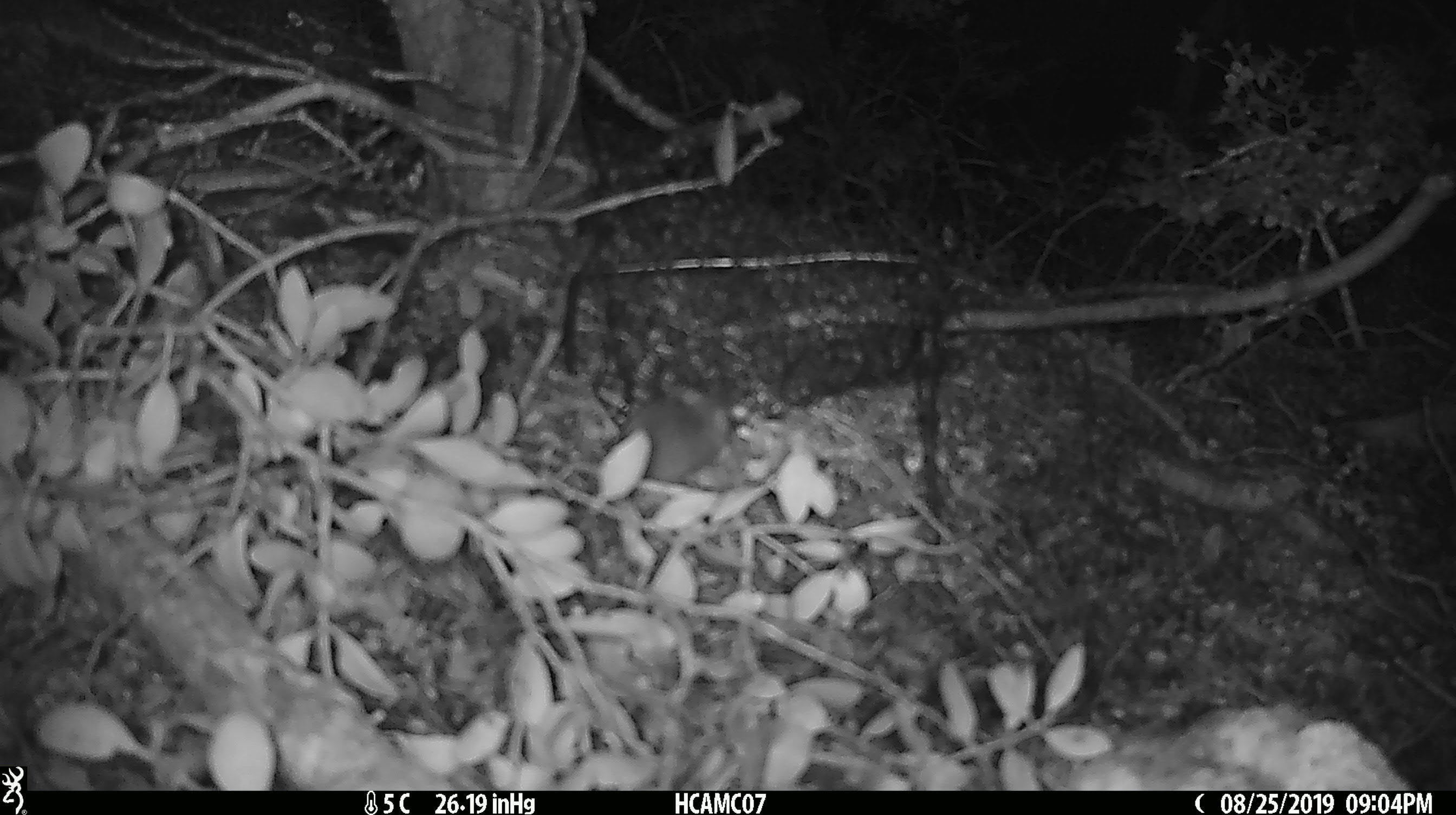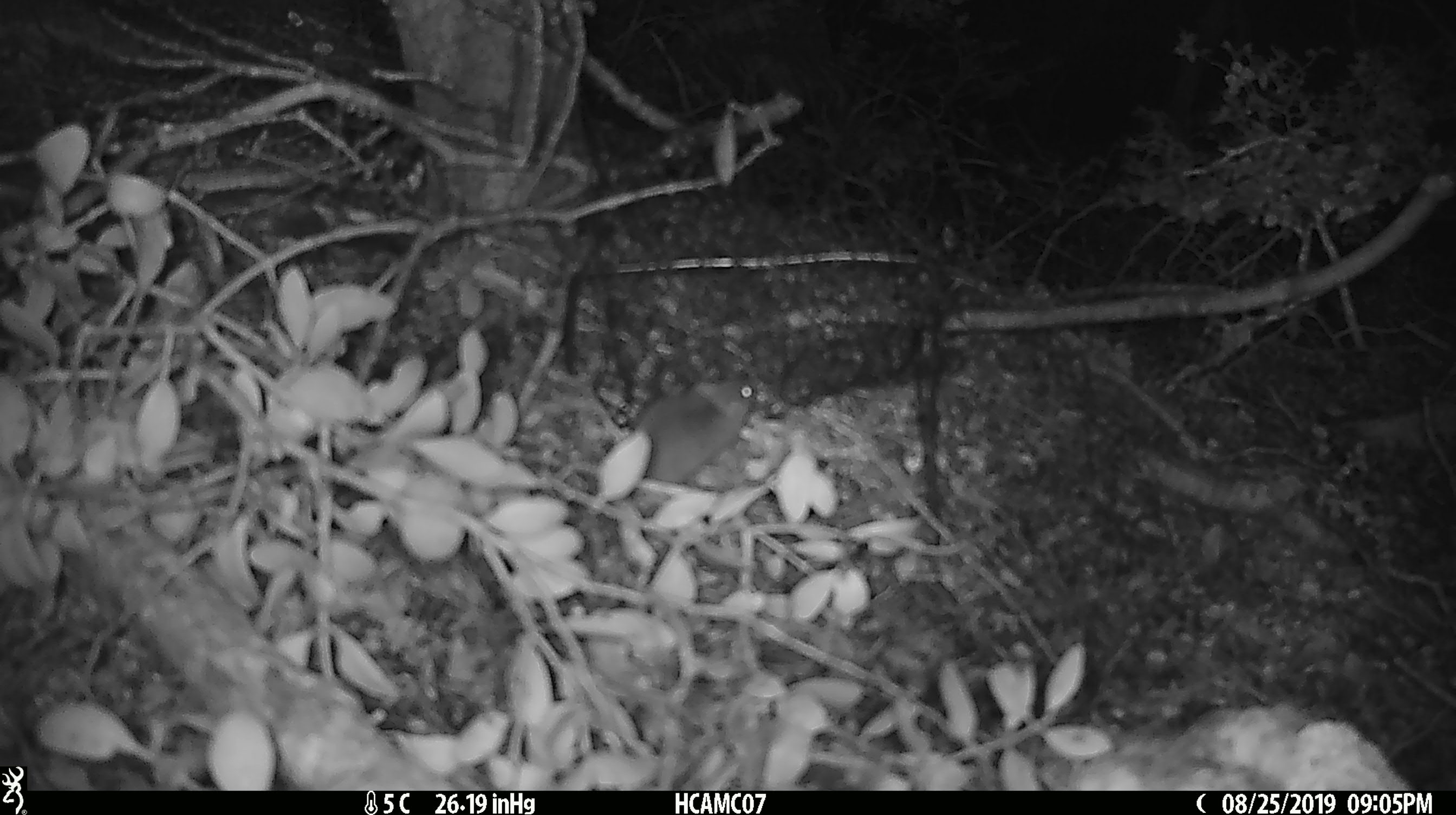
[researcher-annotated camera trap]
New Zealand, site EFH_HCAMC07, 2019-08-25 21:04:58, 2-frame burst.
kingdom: Animalia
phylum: Chordata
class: Mammalia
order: Rodentia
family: Muridae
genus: Mus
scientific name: Mus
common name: mouse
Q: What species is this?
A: Mouse (Mus).